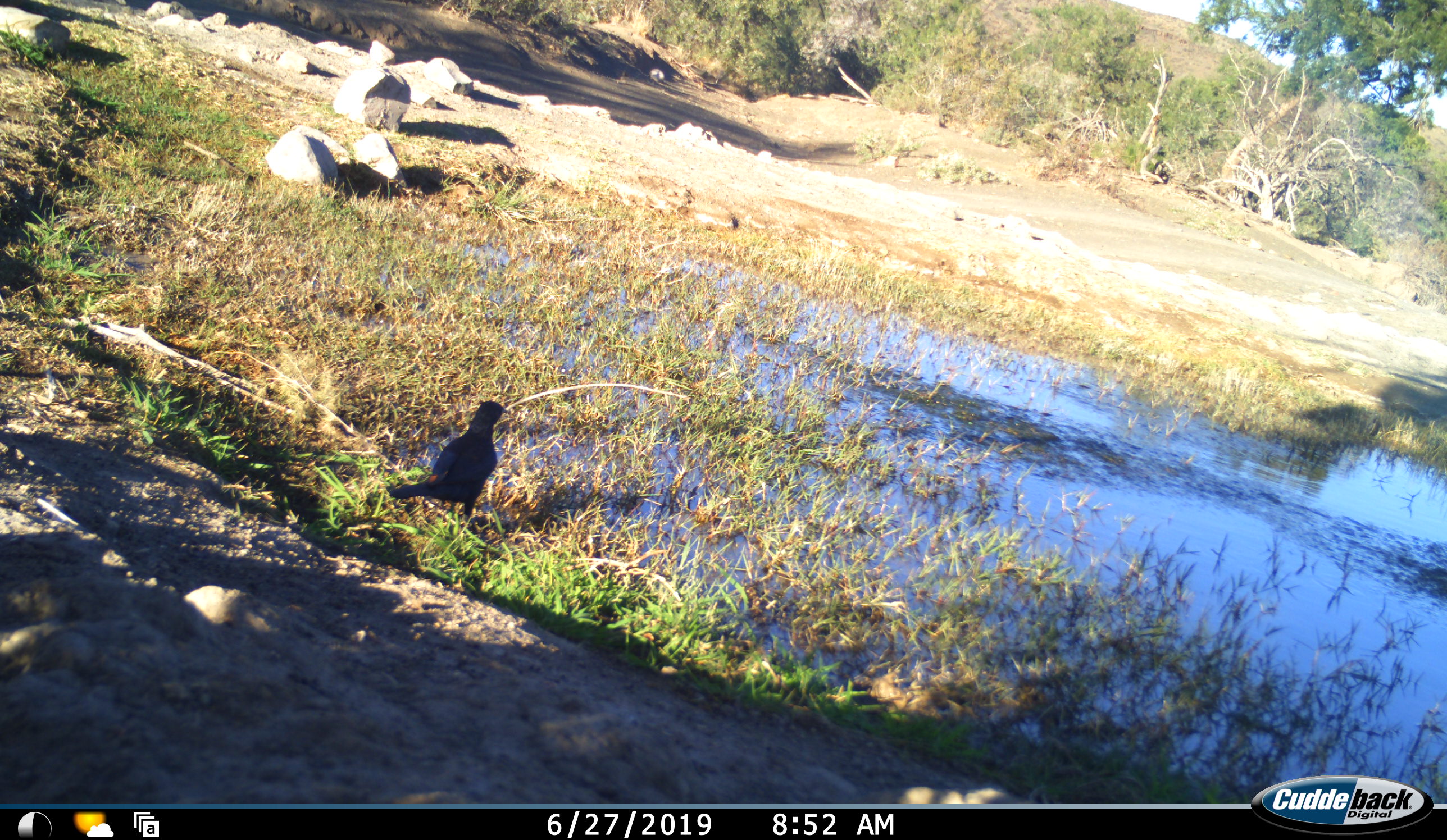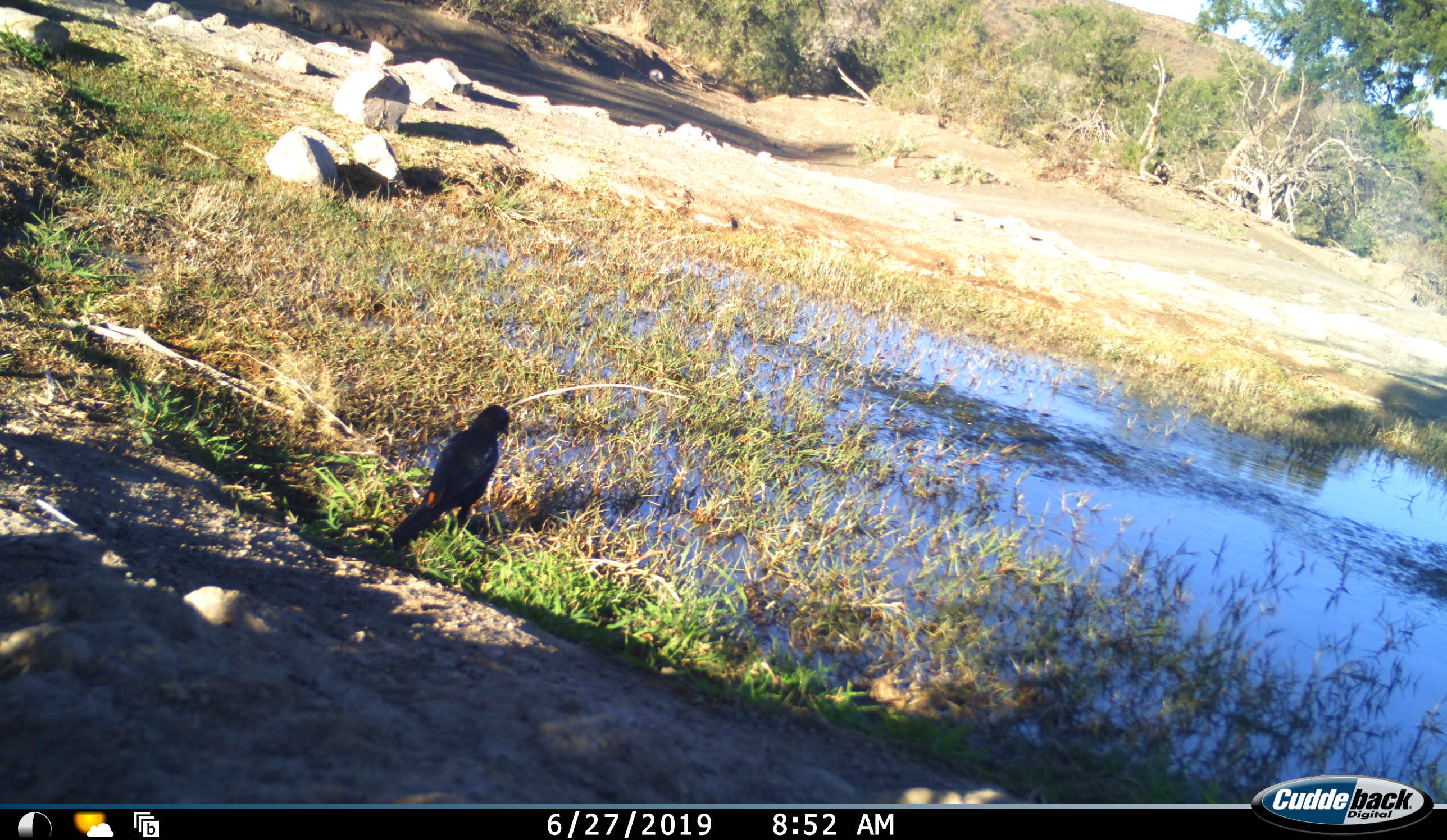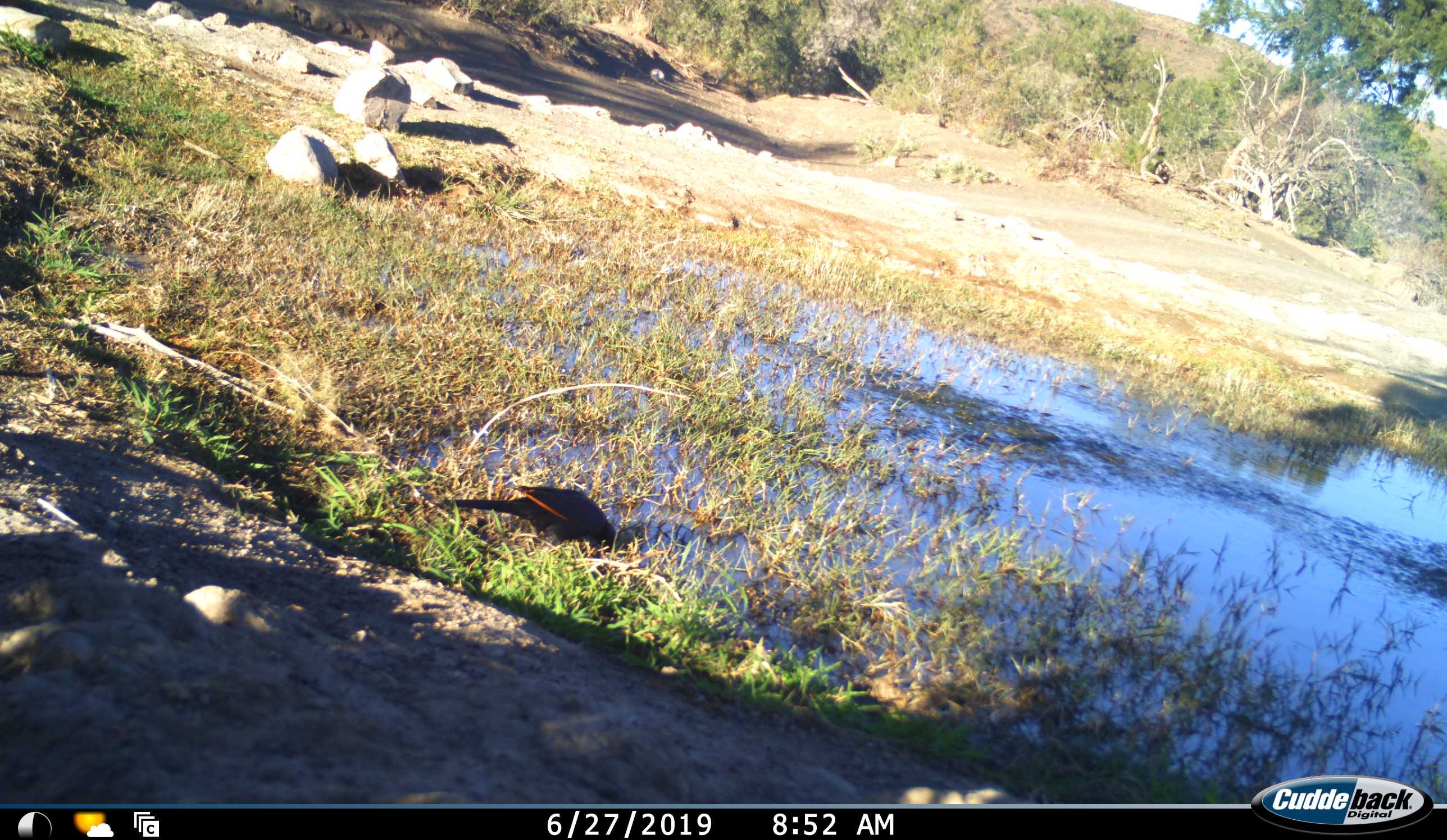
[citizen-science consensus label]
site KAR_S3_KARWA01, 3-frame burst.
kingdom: Animalia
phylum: Chordata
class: Aves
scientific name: Aves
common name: bird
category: birdother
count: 1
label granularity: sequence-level